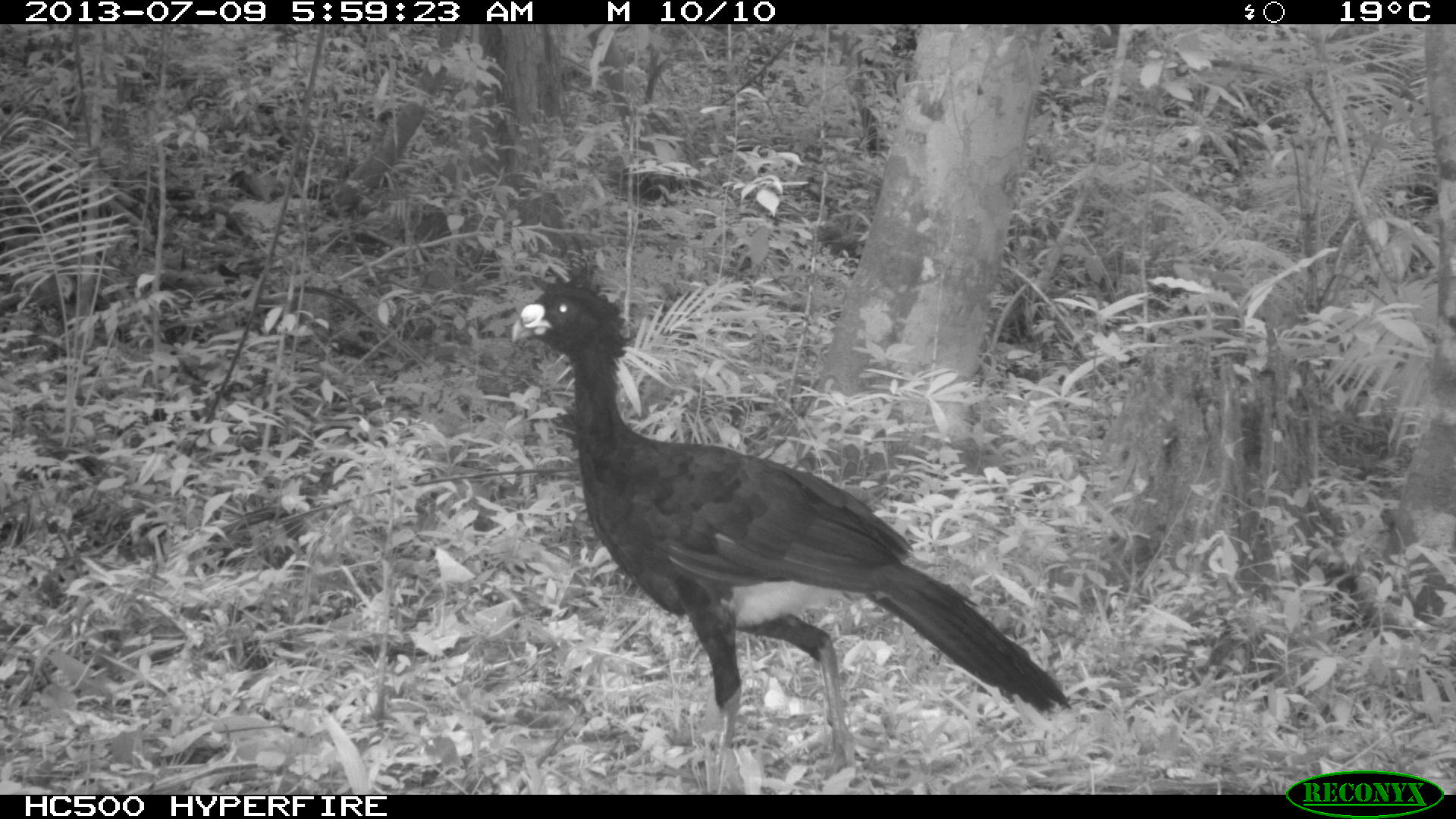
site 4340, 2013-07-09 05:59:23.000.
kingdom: Animalia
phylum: Chordata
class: Aves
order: Galliformes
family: Cracidae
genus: Crax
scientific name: Crax rubra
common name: great curassow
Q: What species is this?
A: Crax rubra (great curassow).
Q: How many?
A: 1.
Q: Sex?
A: Male.